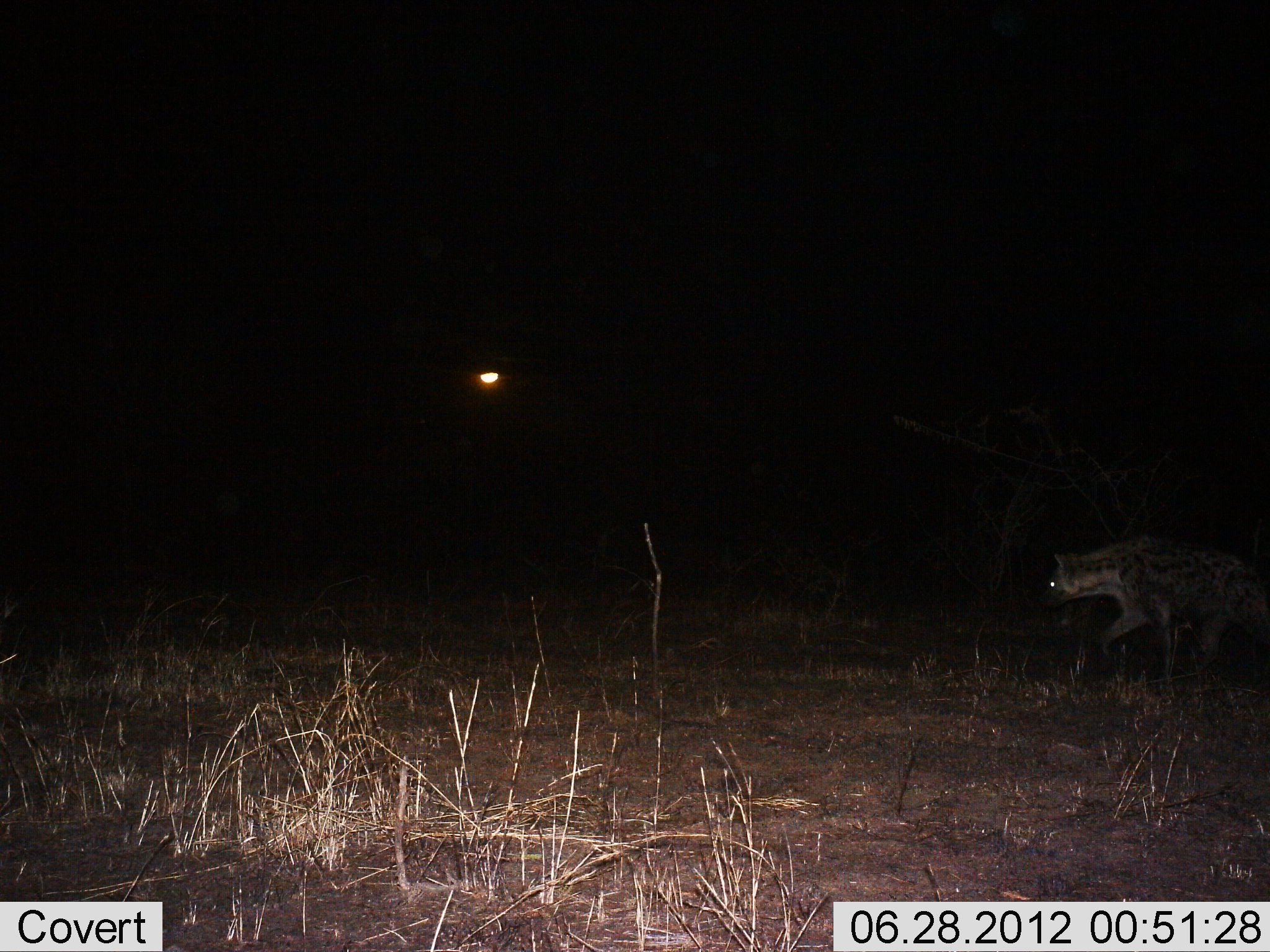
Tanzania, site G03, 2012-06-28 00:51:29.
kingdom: Animalia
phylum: Chordata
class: Mammalia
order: Carnivora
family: Hyaenidae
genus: Crocuta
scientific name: Crocuta crocuta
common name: spotted hyena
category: hyenaspotted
Hyenaspotted (spotted hyena) (Crocuta crocuta), count 1. Behavior (volunteer vote fractions): standing 10%, resting 0%, moving 90%, interacting 0%. Young present (vote fraction): 0%. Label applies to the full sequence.